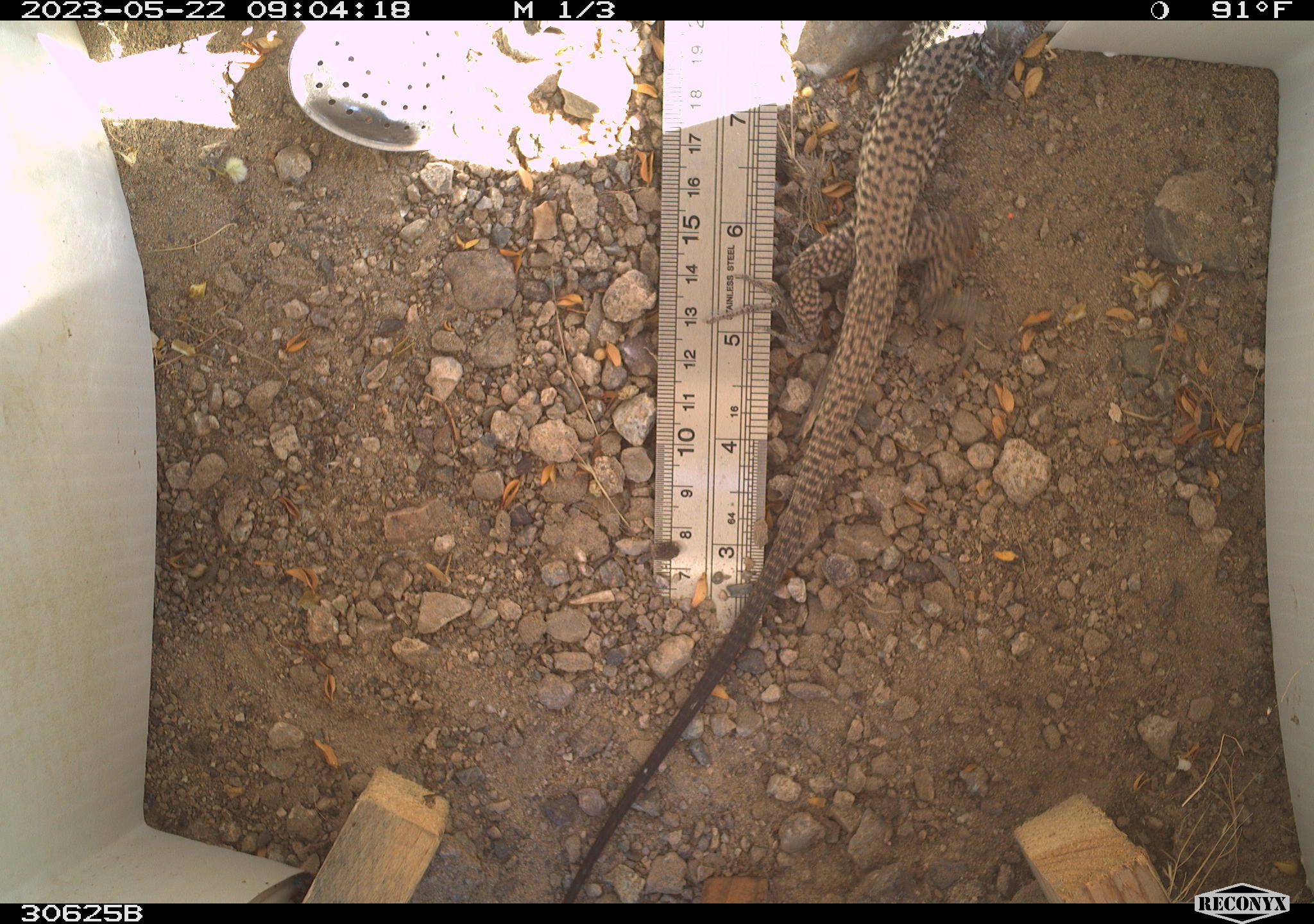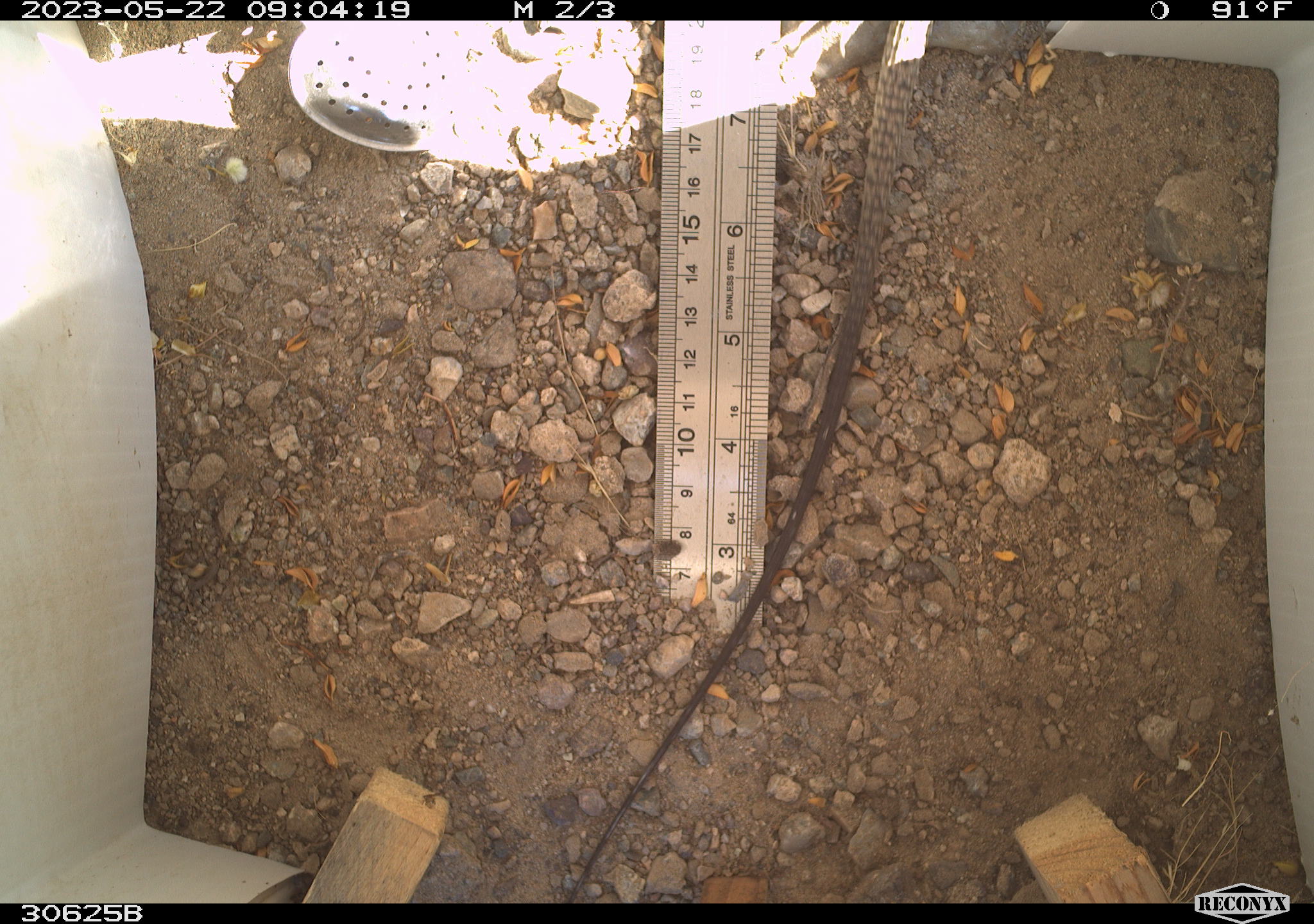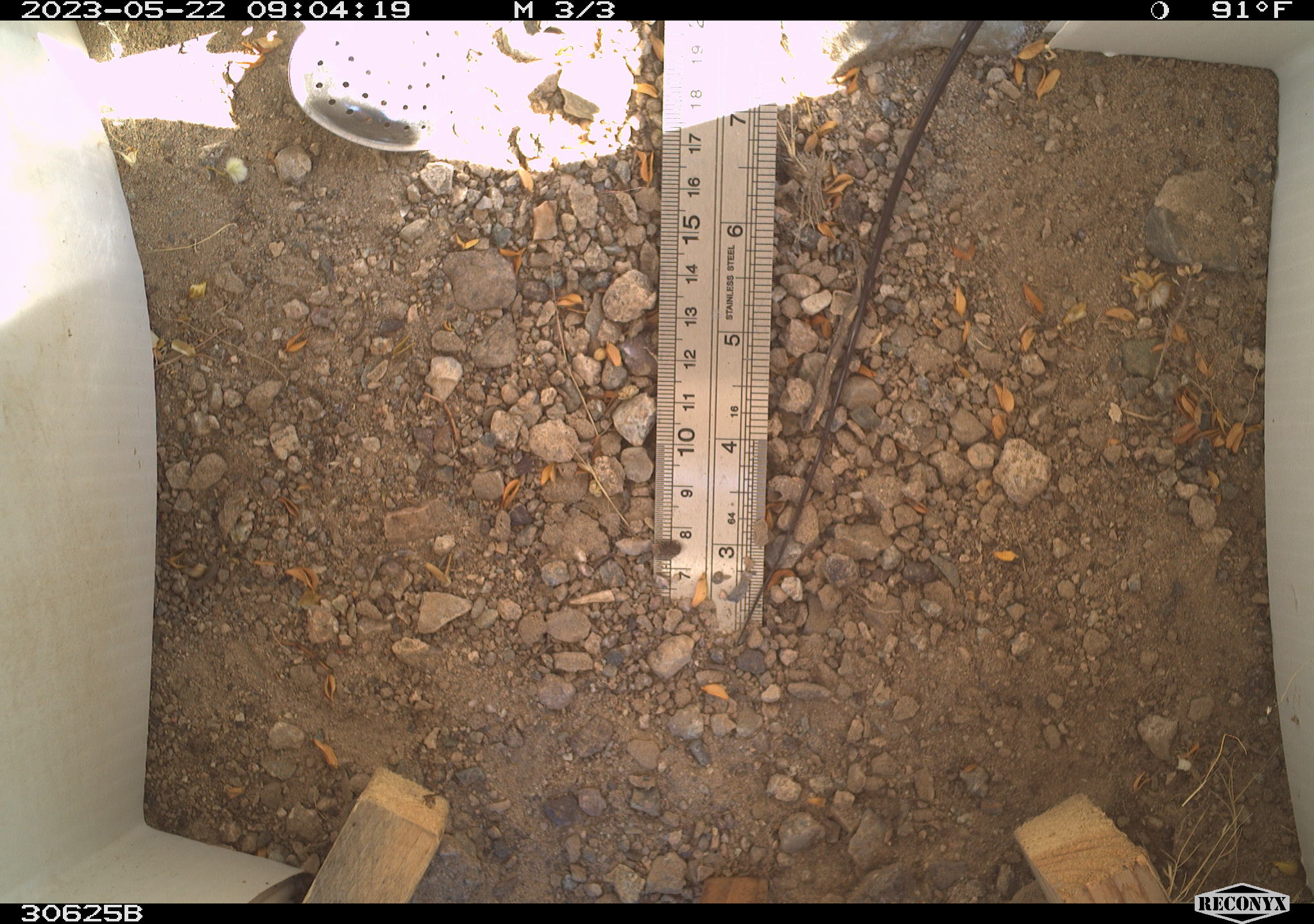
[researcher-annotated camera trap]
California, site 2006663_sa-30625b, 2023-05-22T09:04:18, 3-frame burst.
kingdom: Animalia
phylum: Chordata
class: Reptilia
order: Squamata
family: Teiidae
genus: Aspidoscelis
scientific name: Aspidoscelis tigris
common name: western whiptail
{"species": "western whiptail (Aspidoscelis tigris)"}